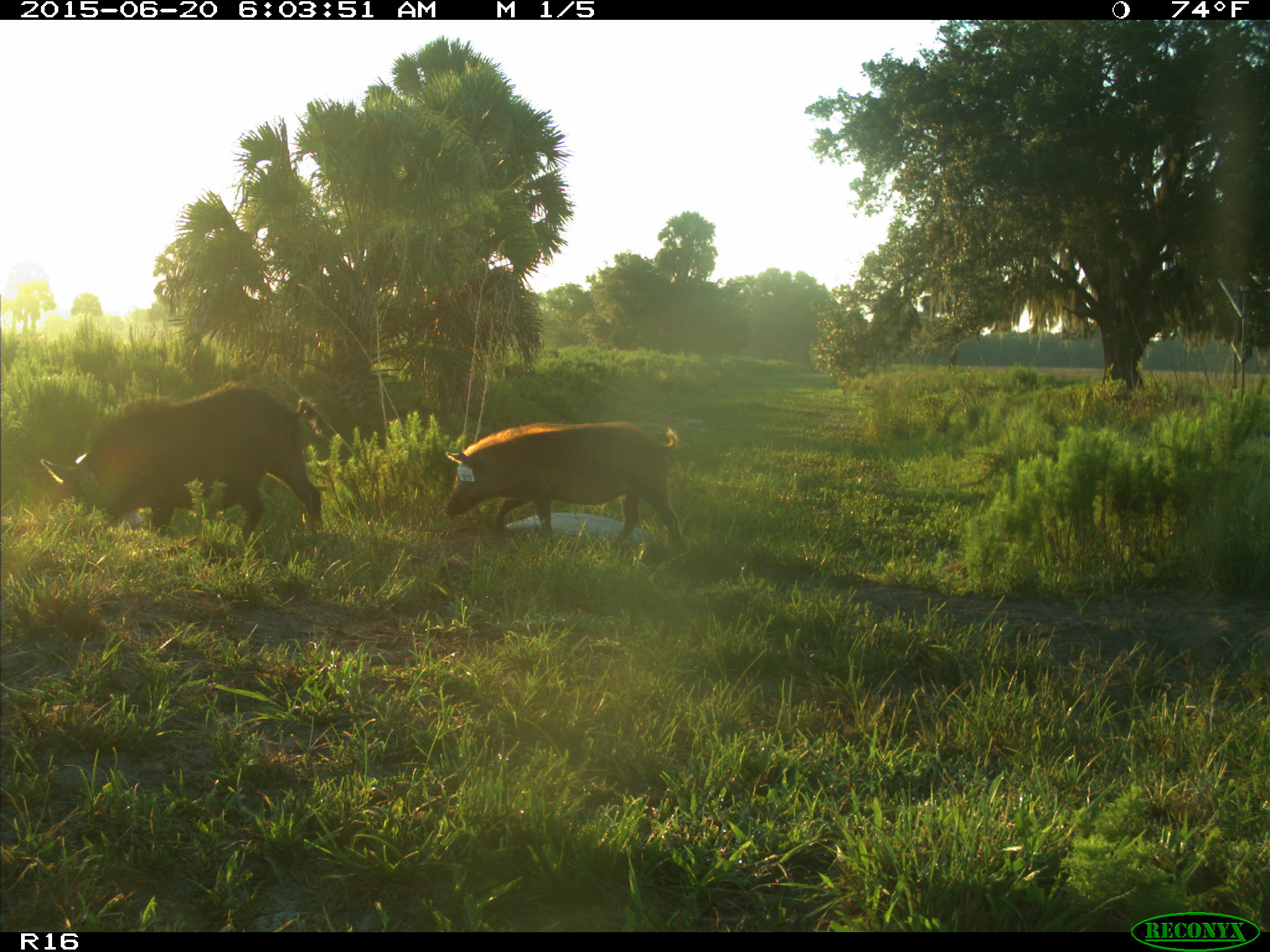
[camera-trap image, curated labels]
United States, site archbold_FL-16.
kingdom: Animalia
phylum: Chordata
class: Mammalia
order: Artiodactyla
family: Suidae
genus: Sus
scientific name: Sus scrofa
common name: wild boar